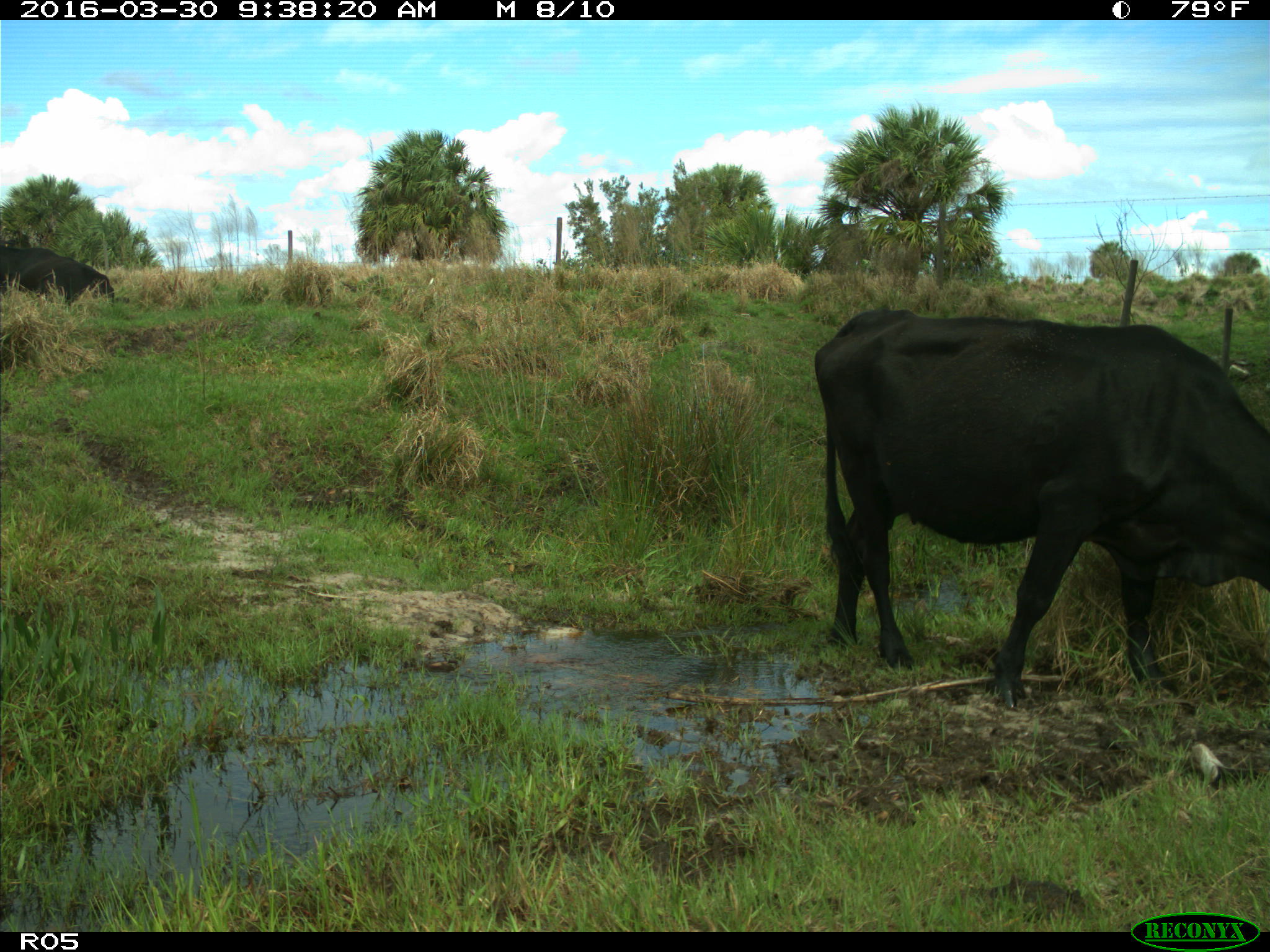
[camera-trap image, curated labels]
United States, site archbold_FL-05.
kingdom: Animalia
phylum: Chordata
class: Mammalia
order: Artiodactyla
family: Bovidae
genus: Bos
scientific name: Bos taurus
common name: domestic cow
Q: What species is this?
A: Bos taurus (domestic cow).